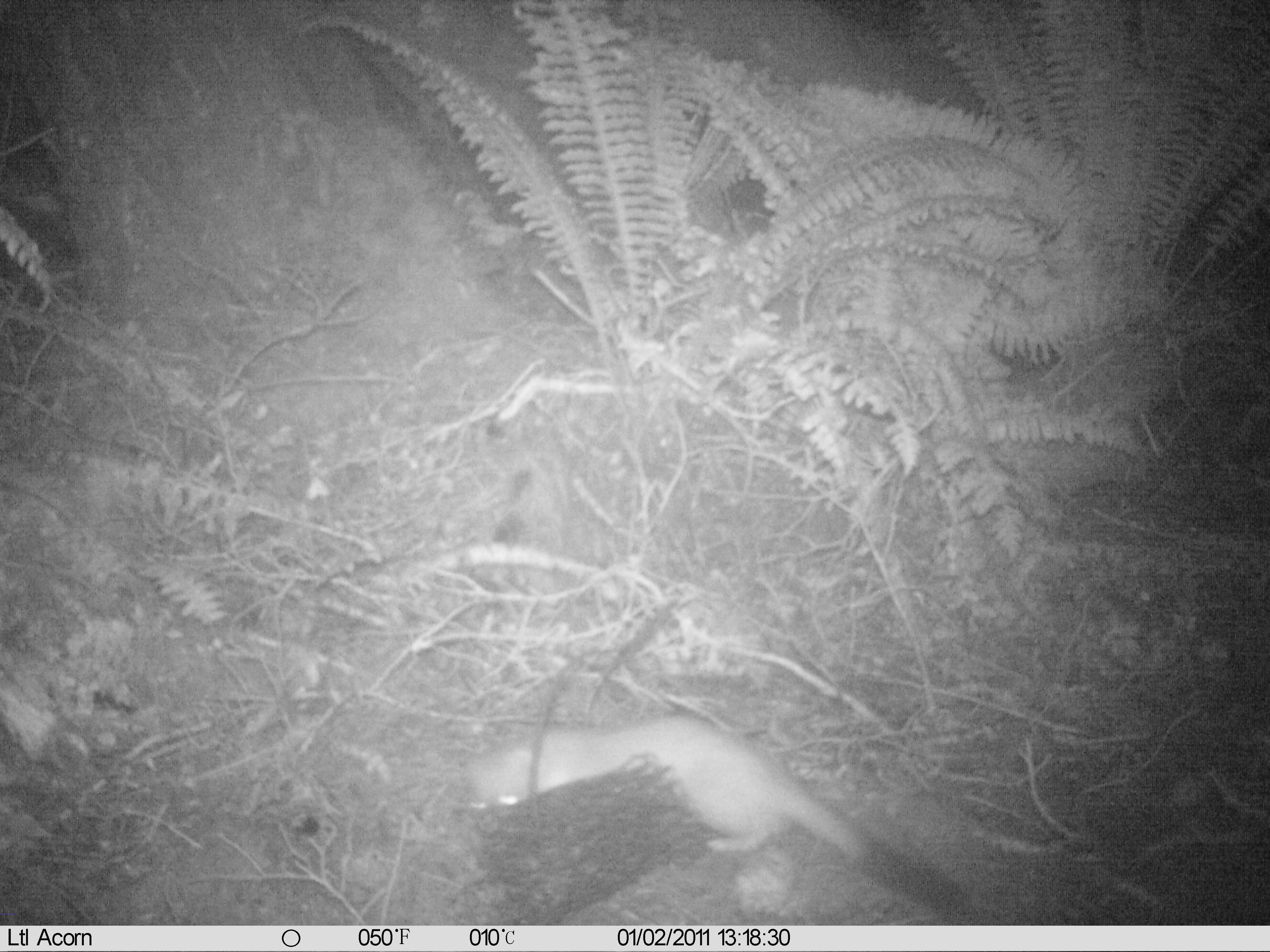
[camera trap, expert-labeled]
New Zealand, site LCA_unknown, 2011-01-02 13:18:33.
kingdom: Animalia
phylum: Chordata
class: Mammalia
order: Carnivora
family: Mustelidae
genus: Mustela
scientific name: Mustela erminea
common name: stoat